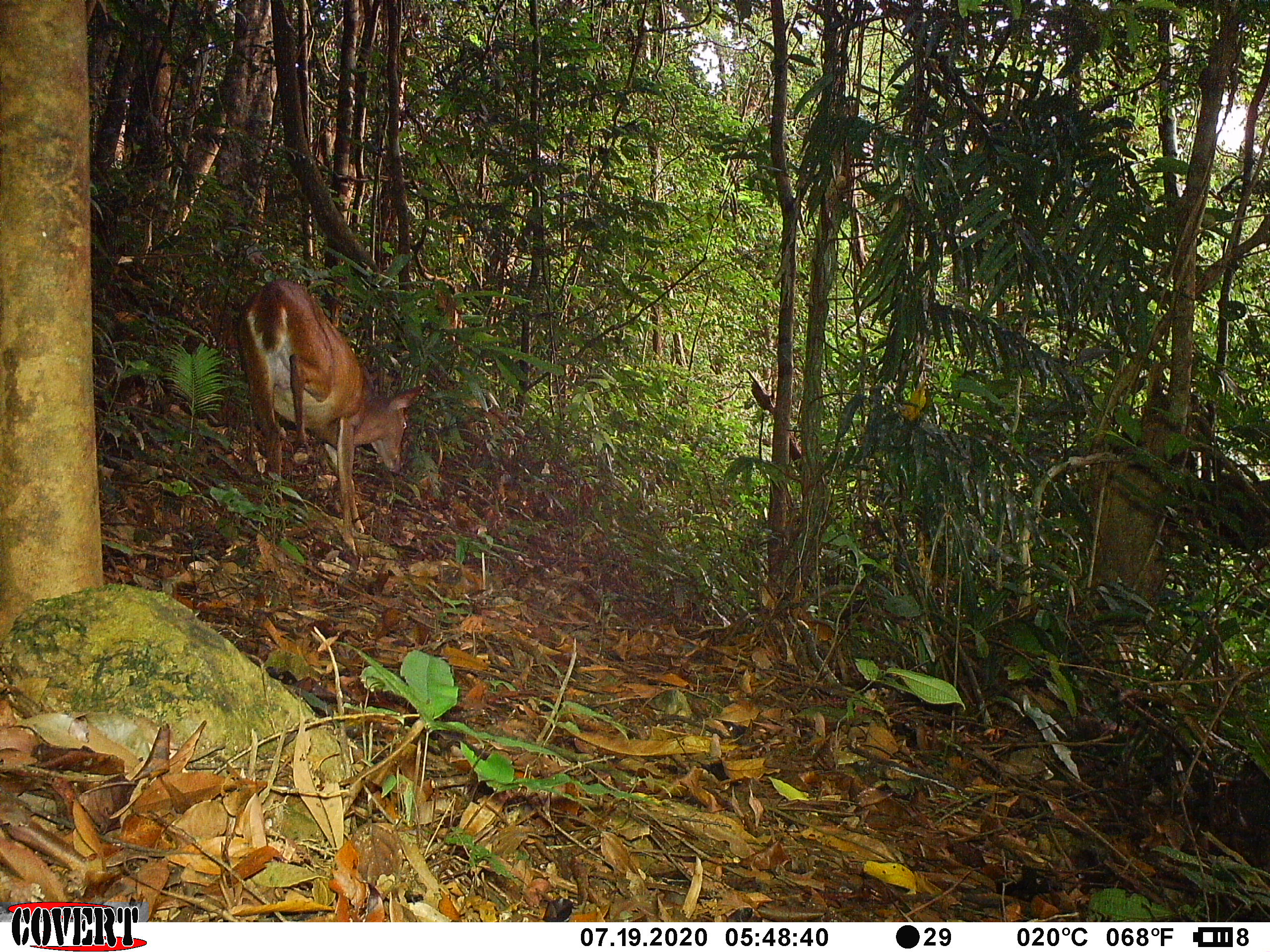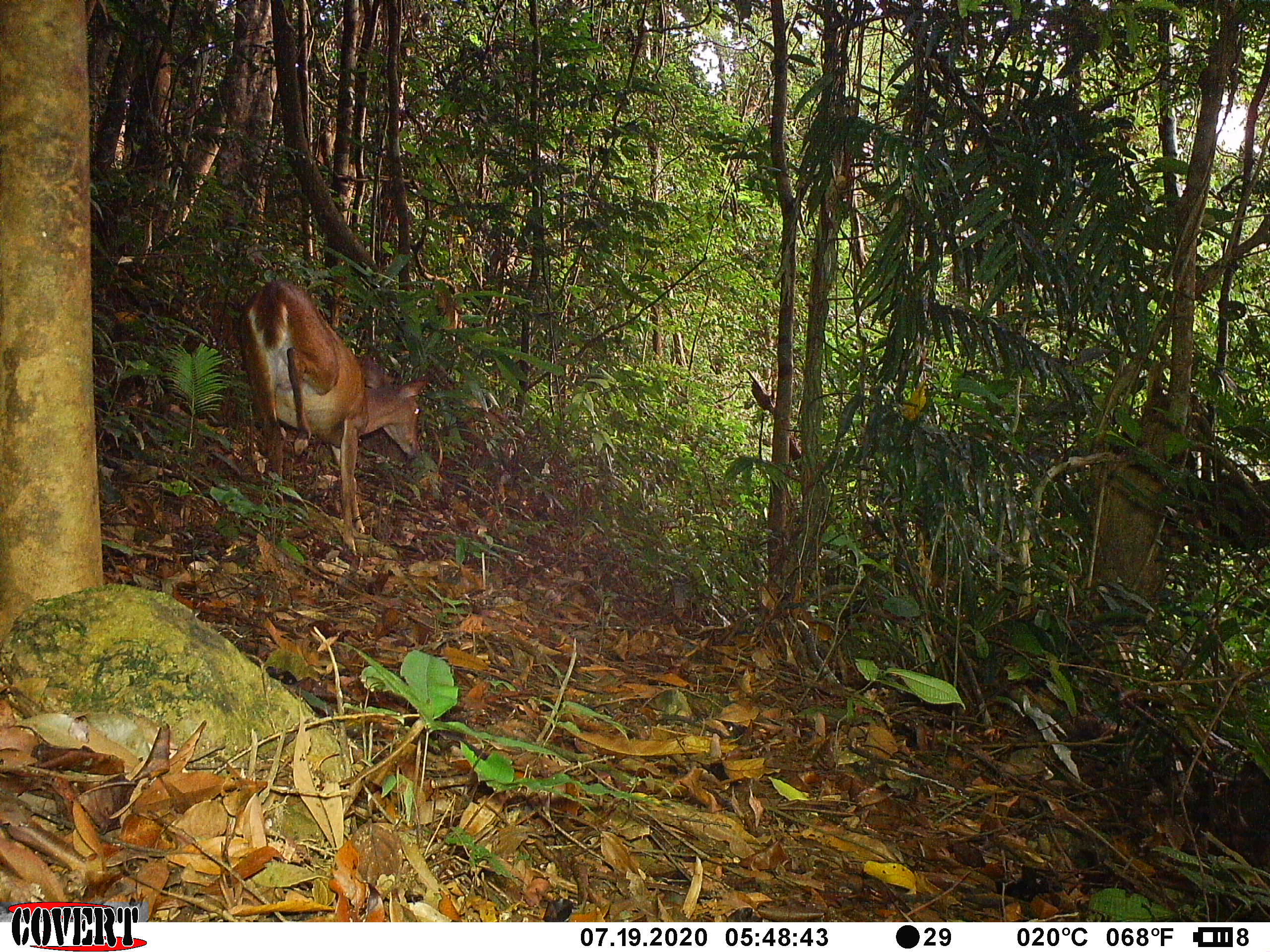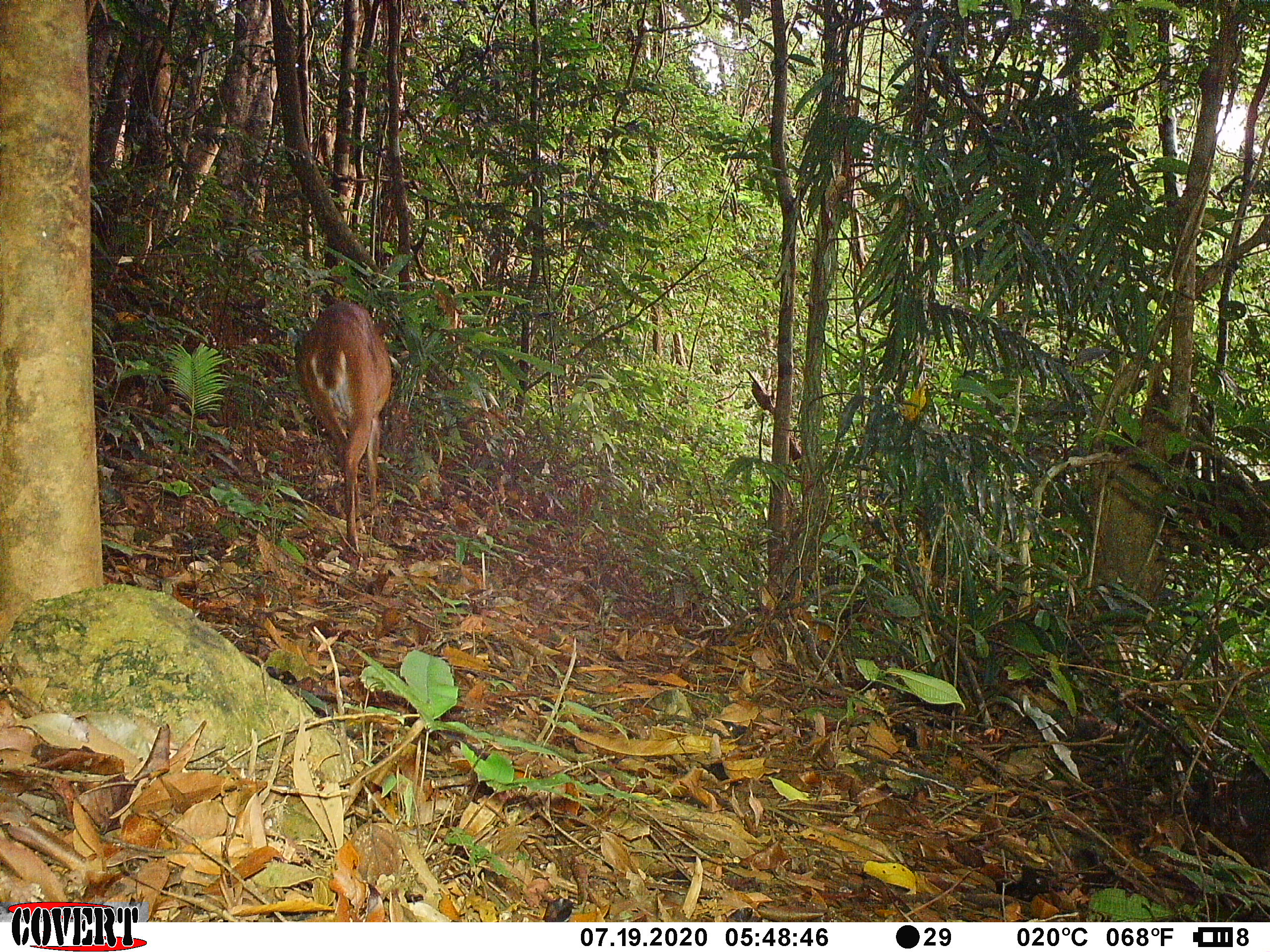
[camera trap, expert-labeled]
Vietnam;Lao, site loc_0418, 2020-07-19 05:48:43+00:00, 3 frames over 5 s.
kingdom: Animalia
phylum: Chordata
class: Mammalia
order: Artiodactyla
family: Cervidae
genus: Muntiacus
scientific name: Muntiacus vuquangensis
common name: large-antlered muntjac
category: large antlered muntjac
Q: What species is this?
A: Large antlered muntjac (large-antlered muntjac) (Muntiacus vuquangensis).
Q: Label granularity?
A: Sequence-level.